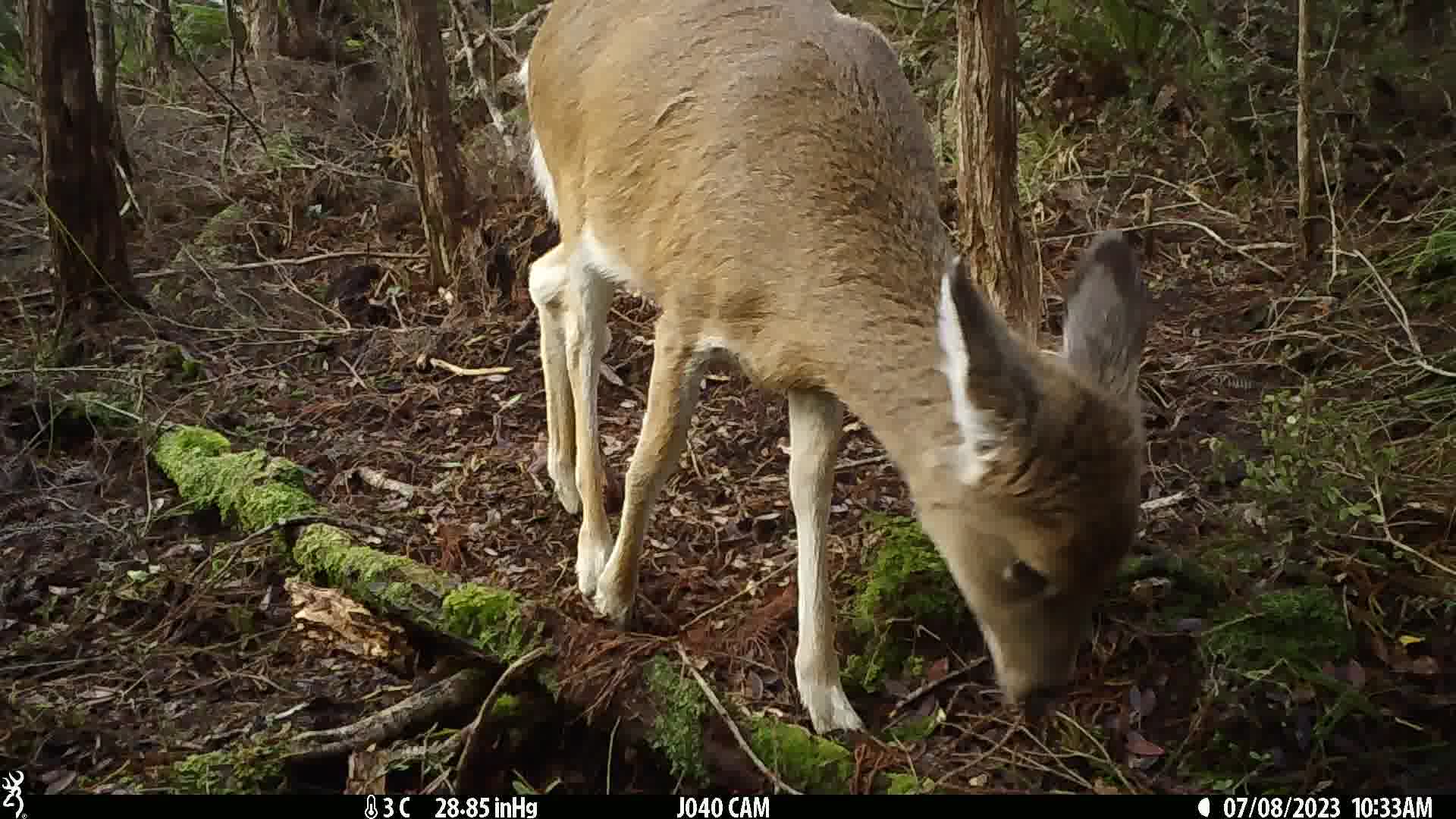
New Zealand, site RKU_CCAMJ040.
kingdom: Animalia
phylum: Chordata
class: Mammalia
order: Artiodactyla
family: Cervidae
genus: Odocoileus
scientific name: Odocoileus virginianus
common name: white-tailed deer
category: white tailed deer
White tailed deer (white-tailed deer) (Odocoileus virginianus).